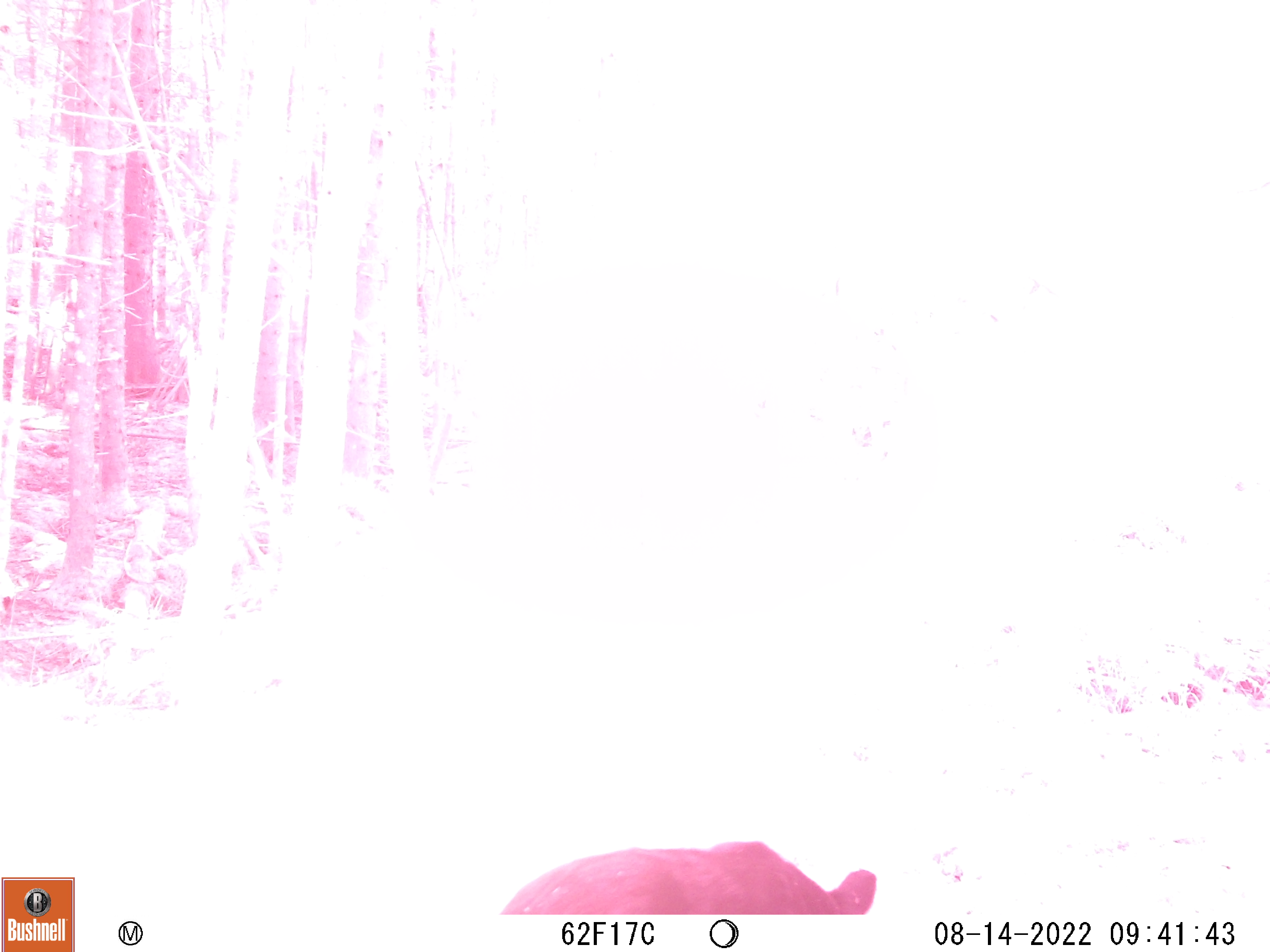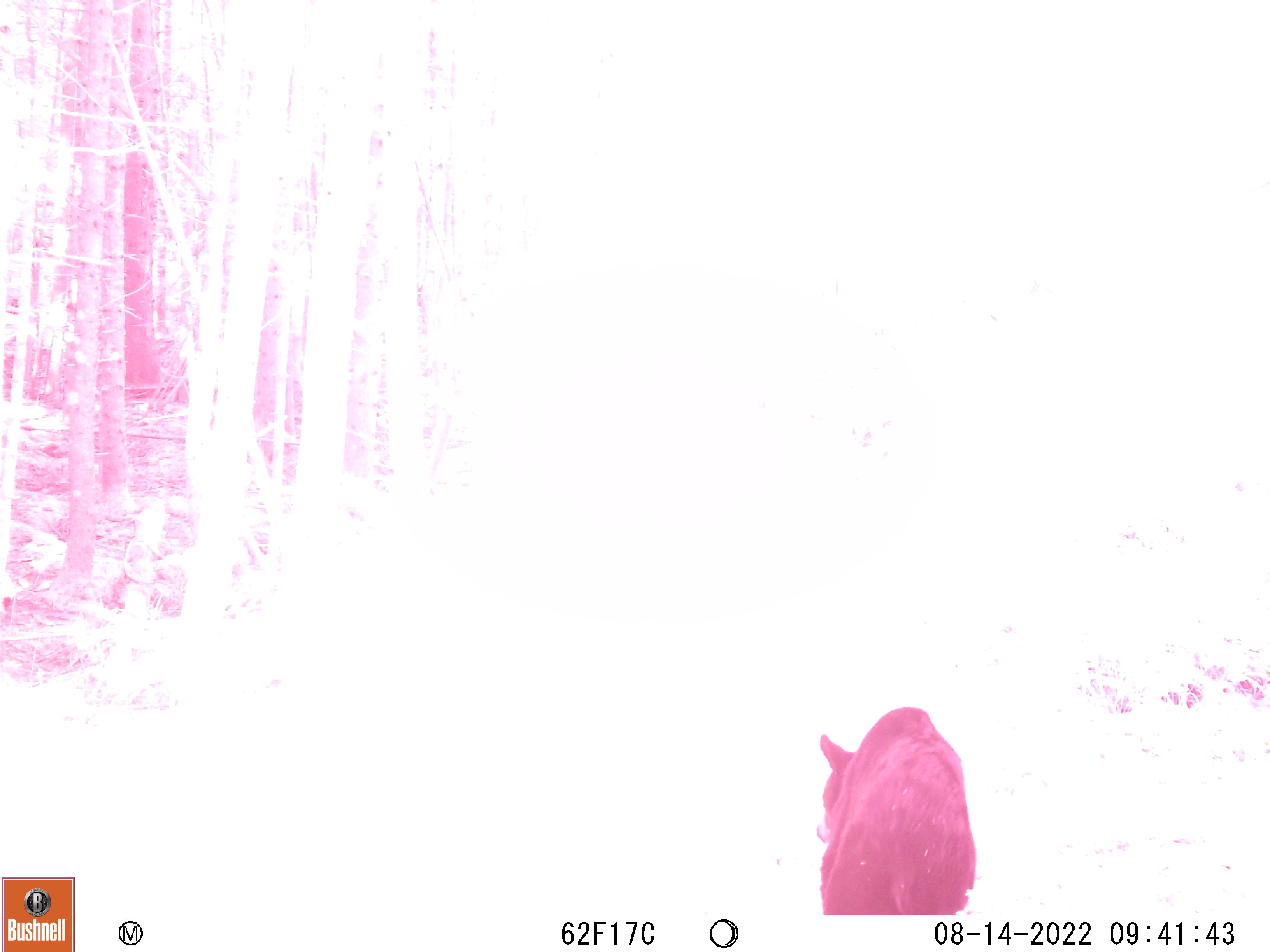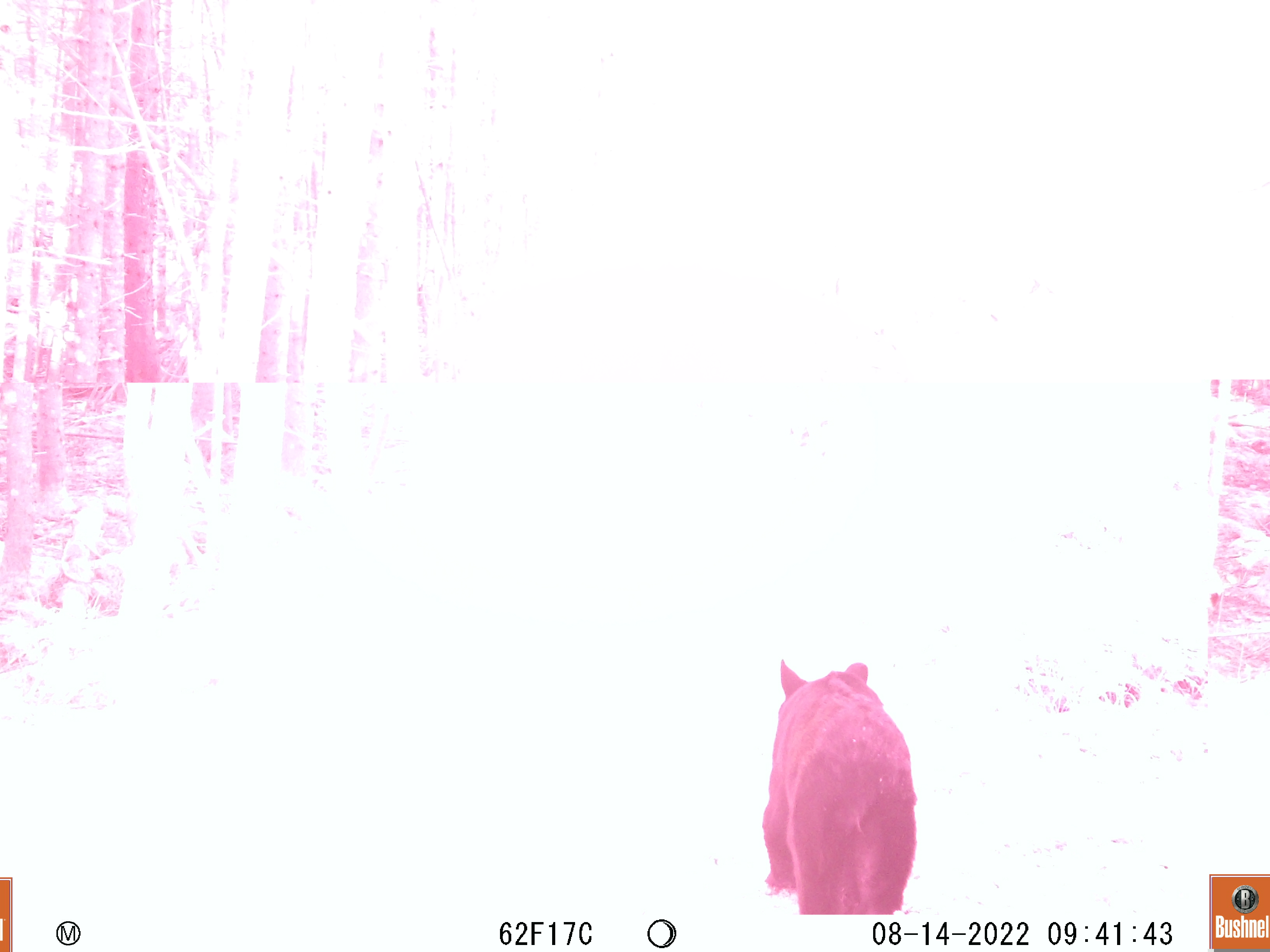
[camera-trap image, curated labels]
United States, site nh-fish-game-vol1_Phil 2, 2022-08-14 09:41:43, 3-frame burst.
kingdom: Animalia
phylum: Chordata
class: Mammalia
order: Carnivora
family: Ursidae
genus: Ursus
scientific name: Ursus americanus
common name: black bear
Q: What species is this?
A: Black bear (Ursus americanus).